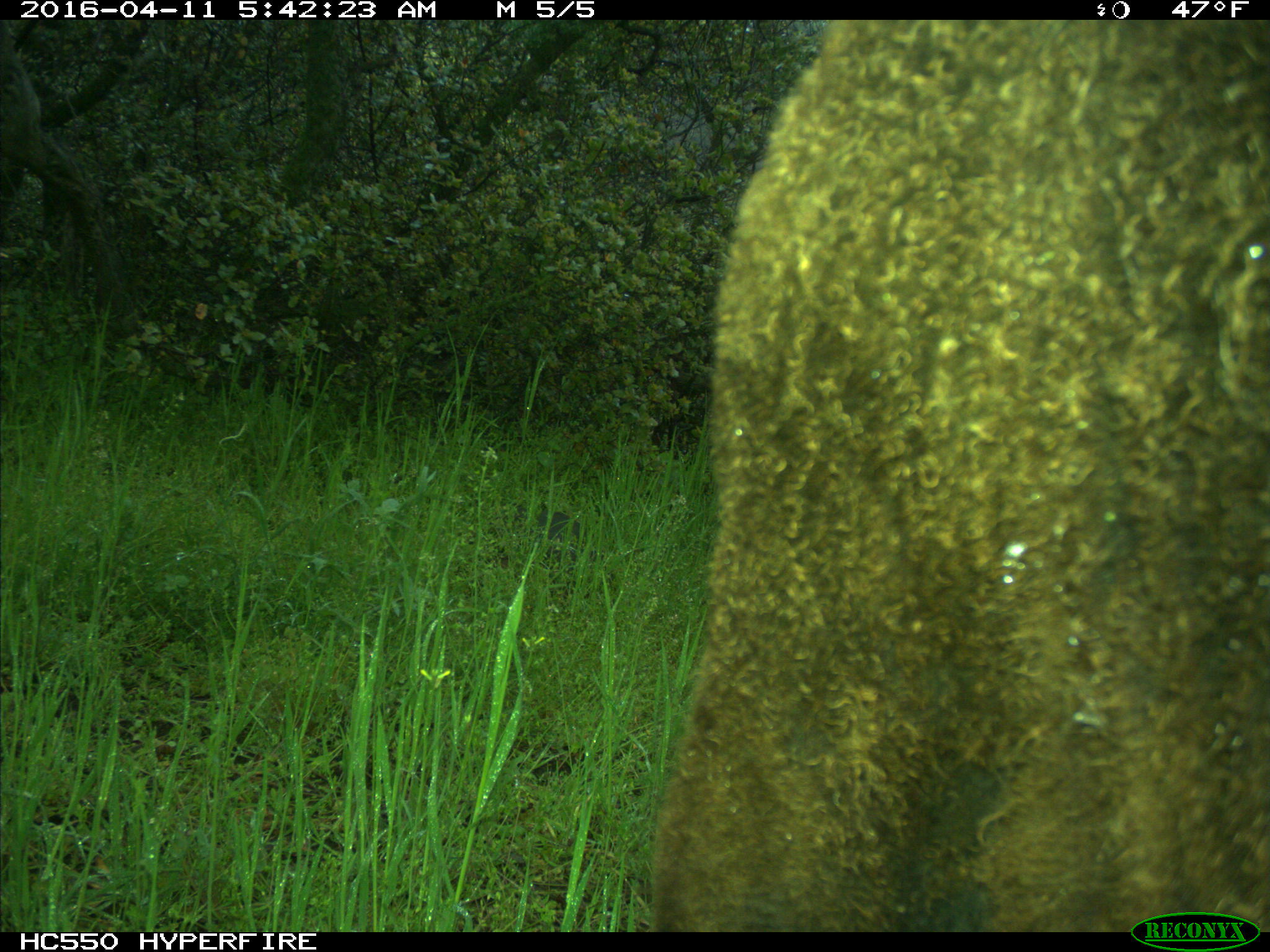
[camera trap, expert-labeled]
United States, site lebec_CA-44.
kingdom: Animalia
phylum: Chordata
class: Mammalia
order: Artiodactyla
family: Bovidae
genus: Bos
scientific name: Bos taurus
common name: domestic cow